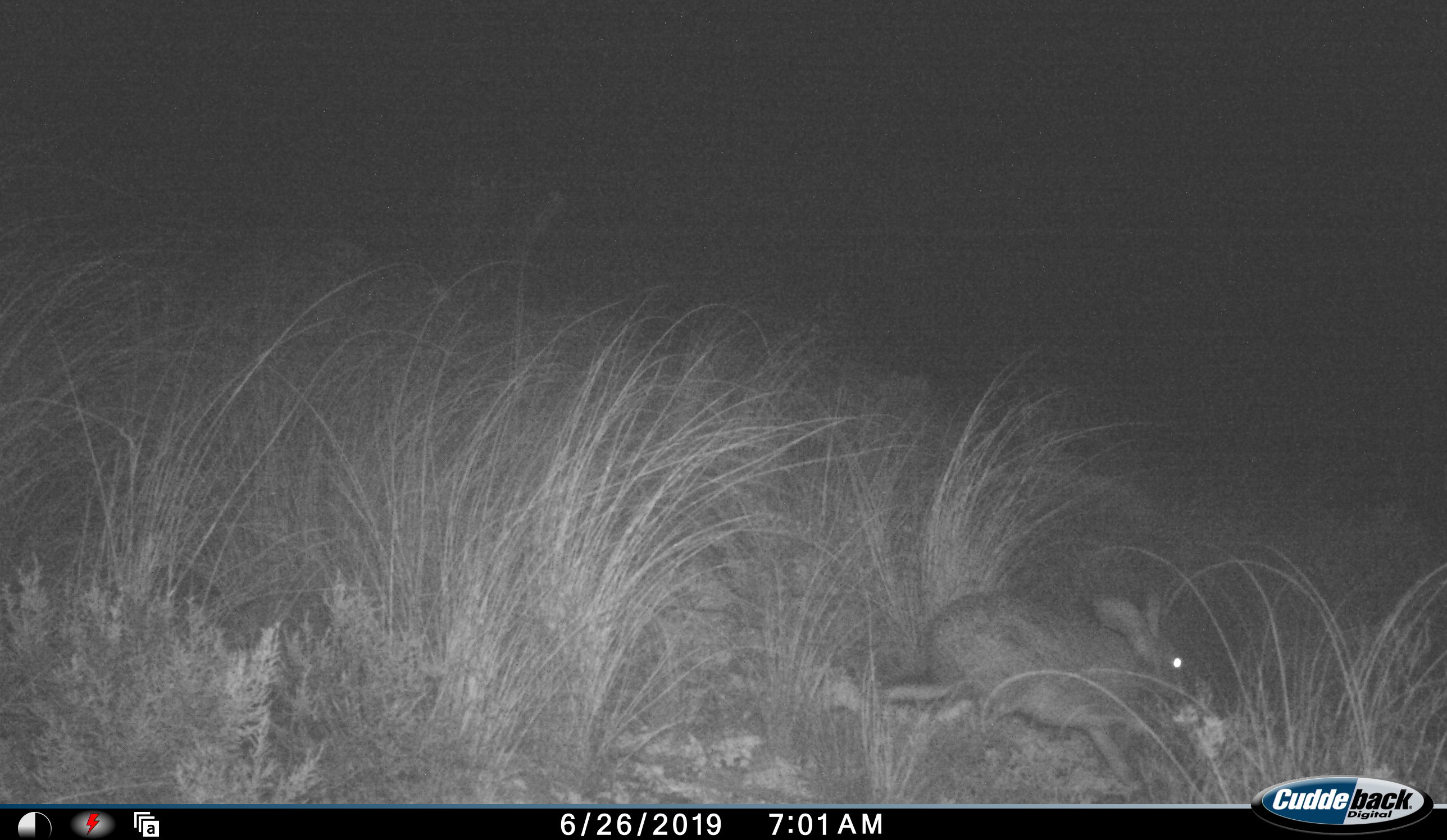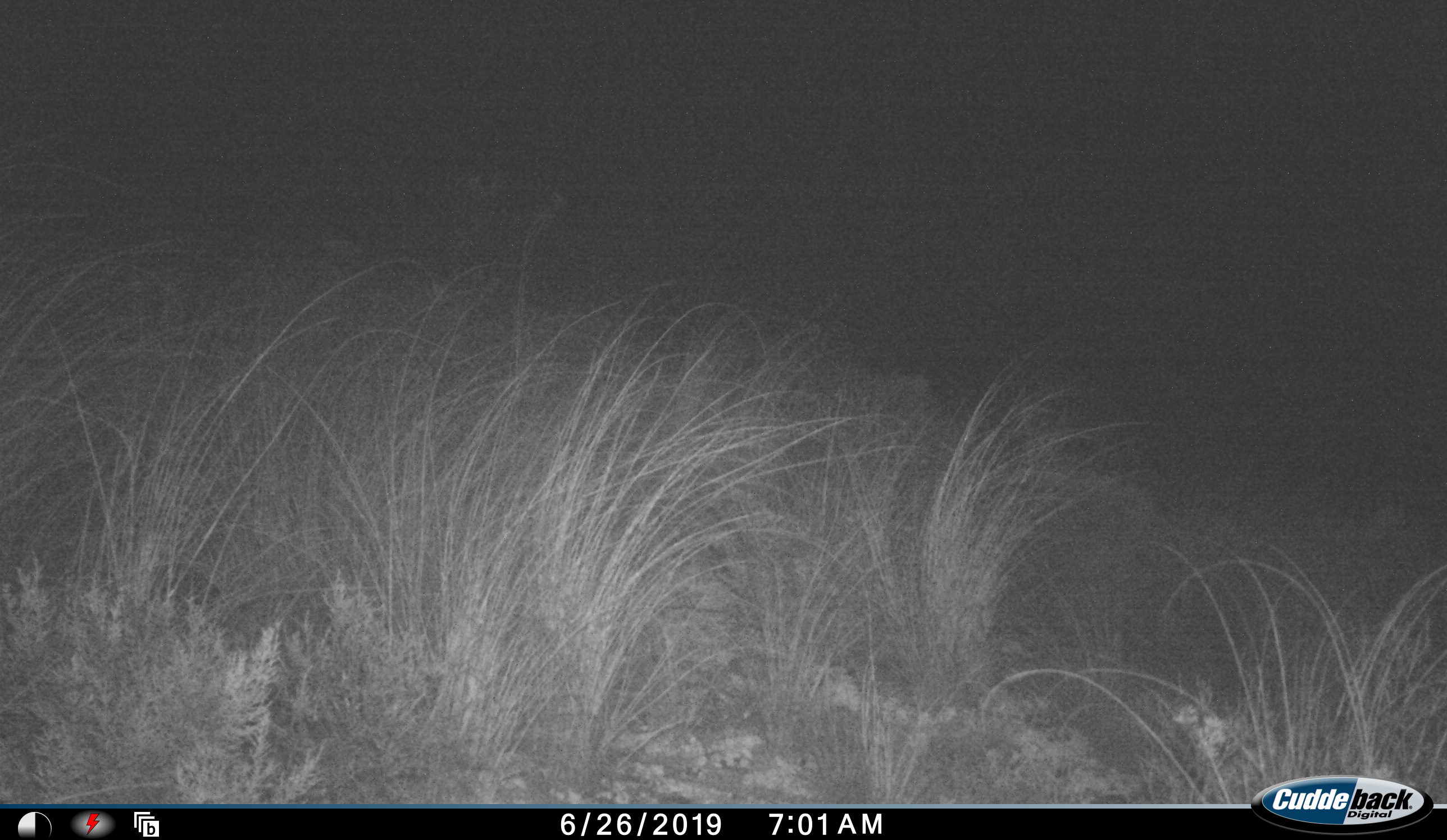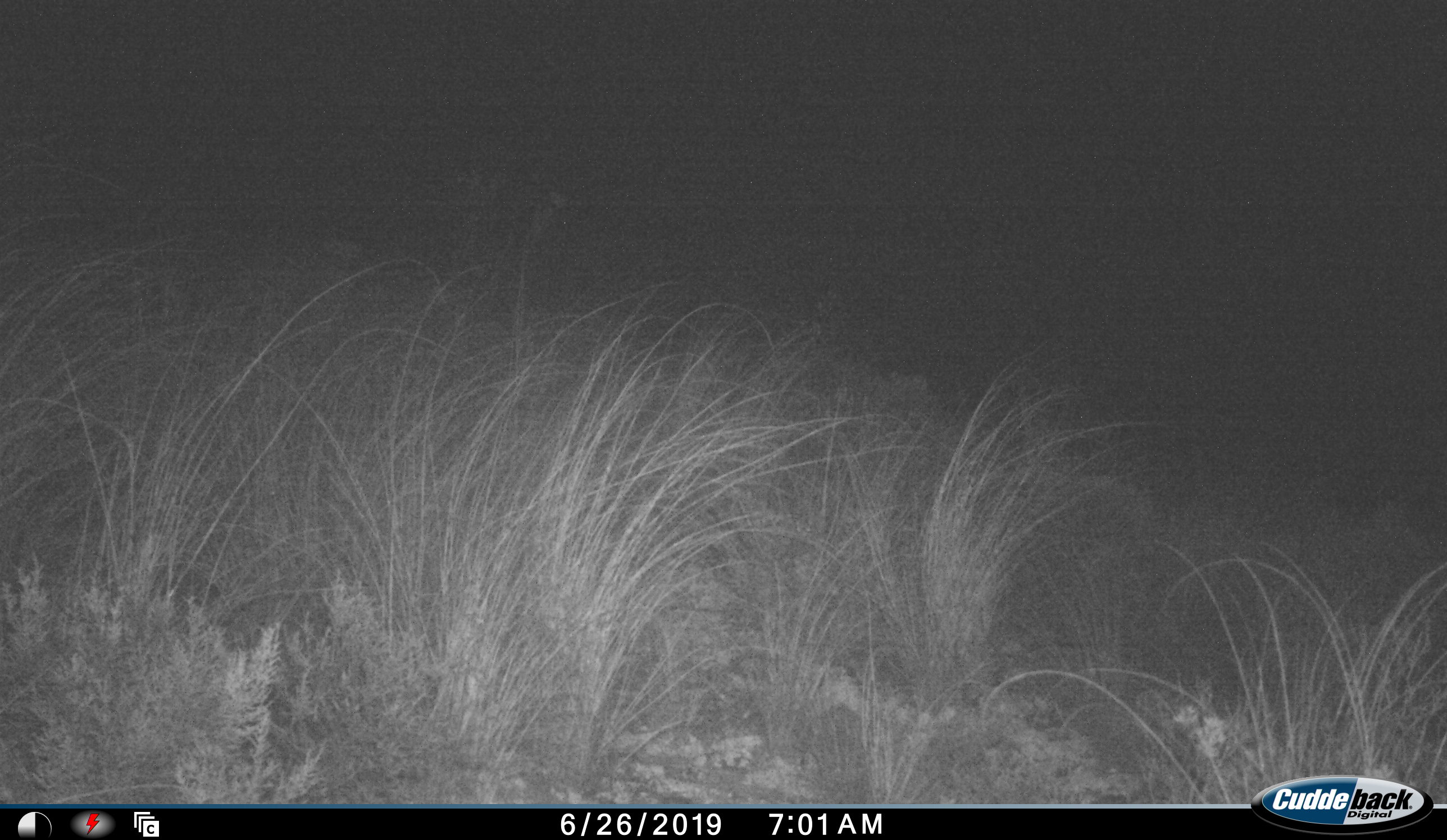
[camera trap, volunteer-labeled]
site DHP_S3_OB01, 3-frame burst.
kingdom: Animalia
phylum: Chordata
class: Mammalia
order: Lagomorpha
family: Leporidae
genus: Lepus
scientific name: Lepus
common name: hare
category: hareunknown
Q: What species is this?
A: Hareunknown (hare) (Lepus).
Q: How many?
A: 1.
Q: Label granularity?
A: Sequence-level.